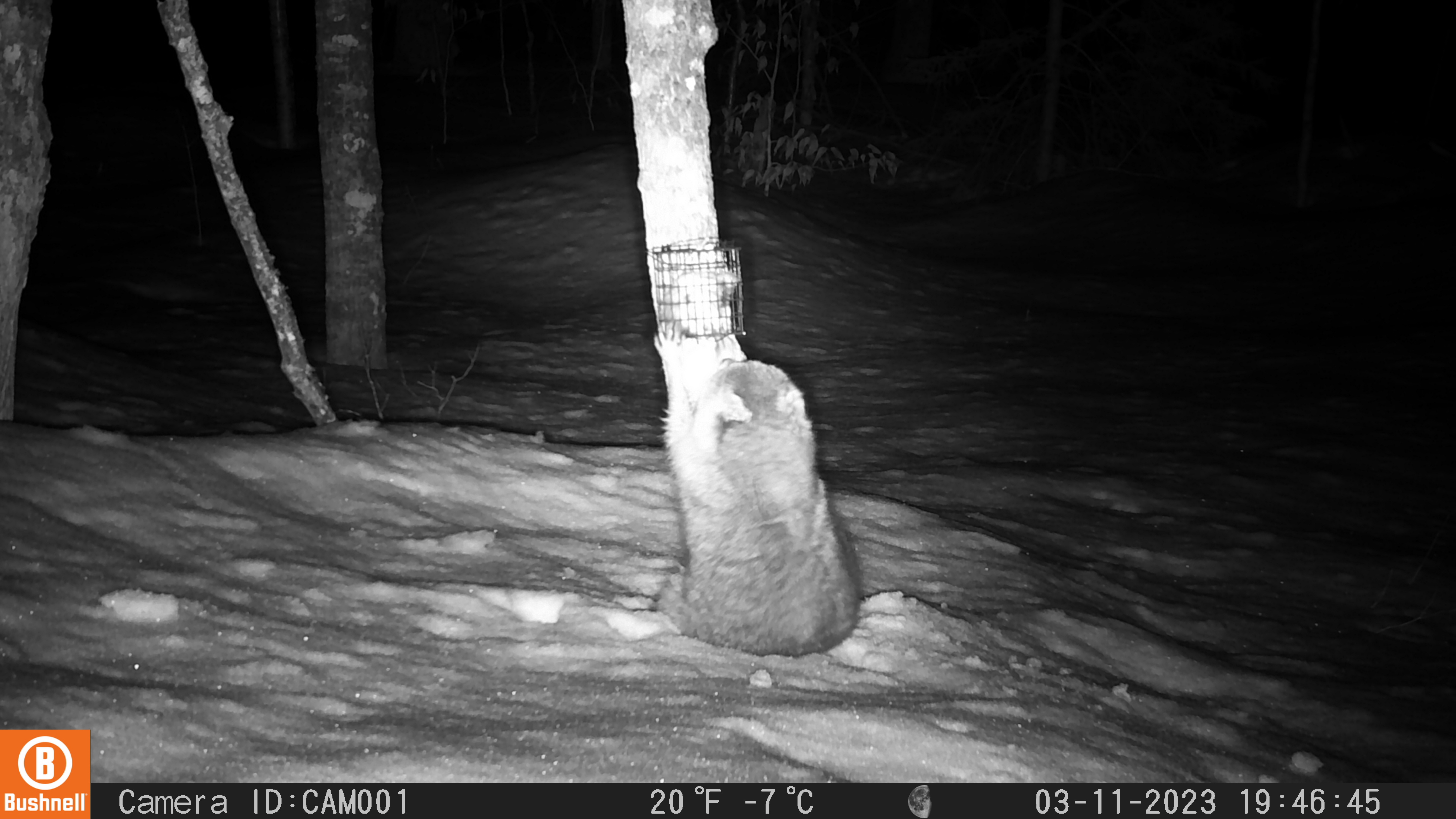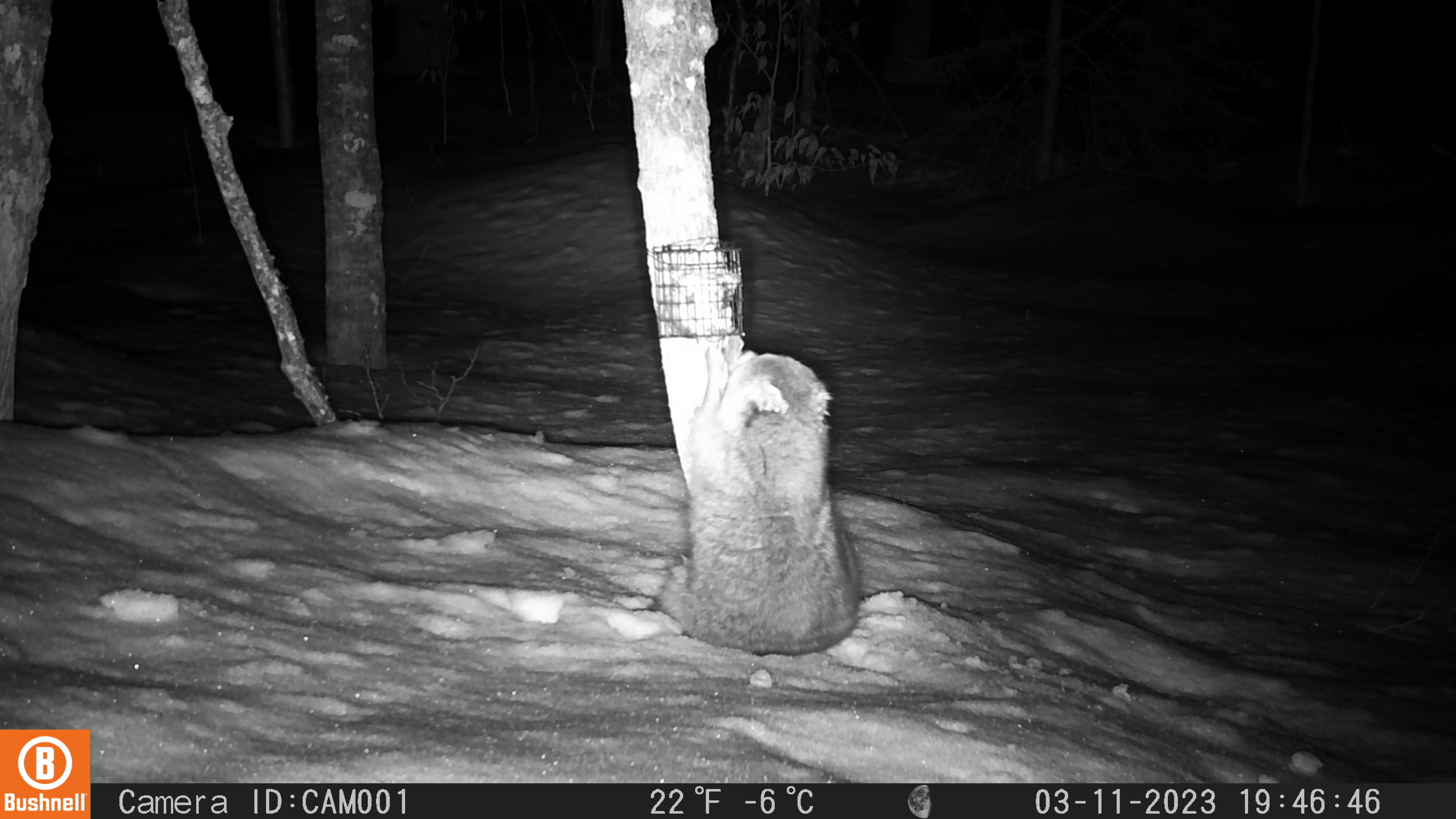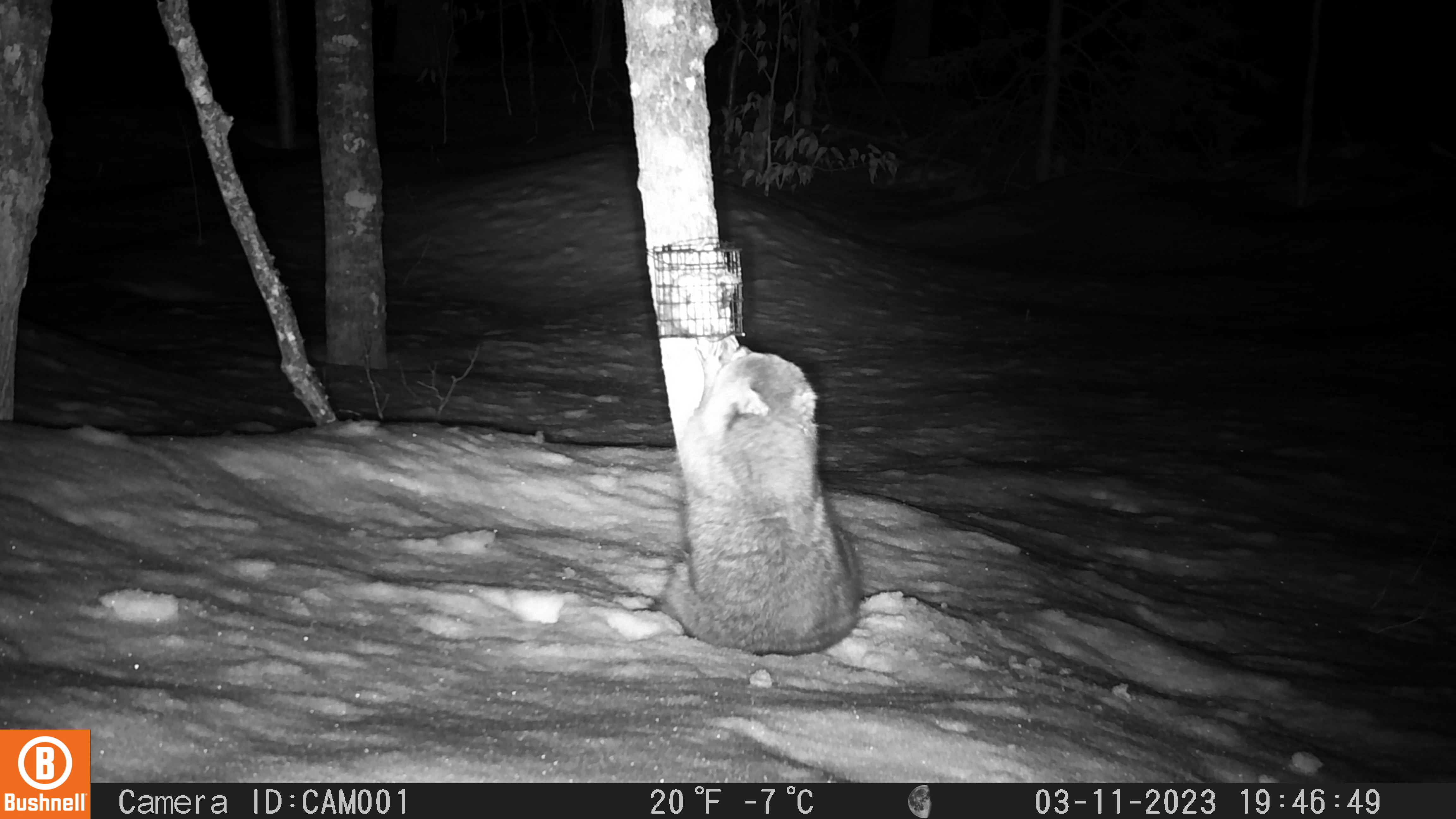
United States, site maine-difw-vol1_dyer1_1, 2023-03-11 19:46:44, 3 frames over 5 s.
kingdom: Animalia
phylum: Chordata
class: Mammalia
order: Carnivora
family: Procyonidae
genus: Procyon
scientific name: Procyon lotor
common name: raccoon